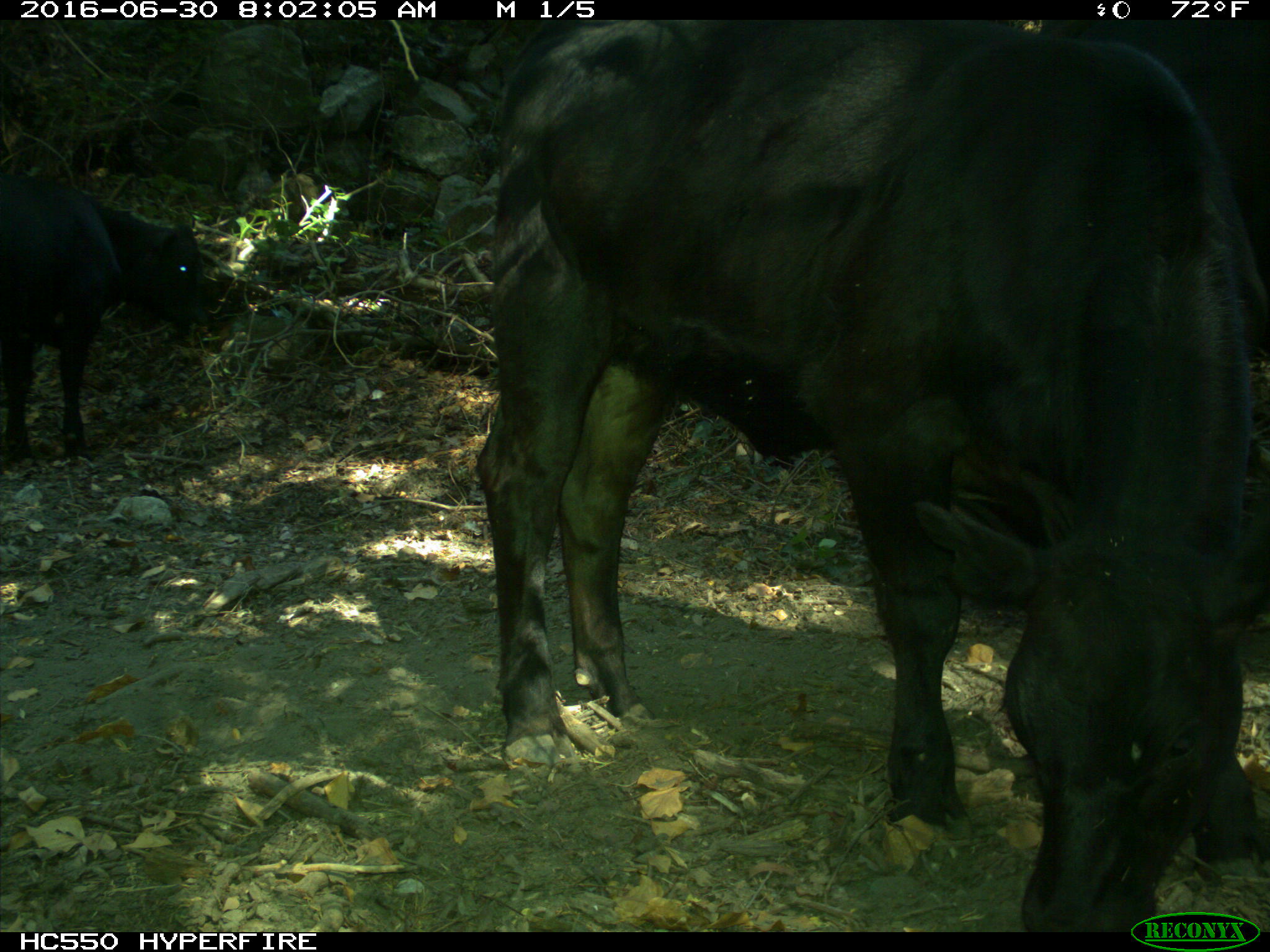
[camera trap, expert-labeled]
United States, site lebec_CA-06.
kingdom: Animalia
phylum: Chordata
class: Mammalia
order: Artiodactyla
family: Bovidae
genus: Bos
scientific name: Bos taurus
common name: domestic cow